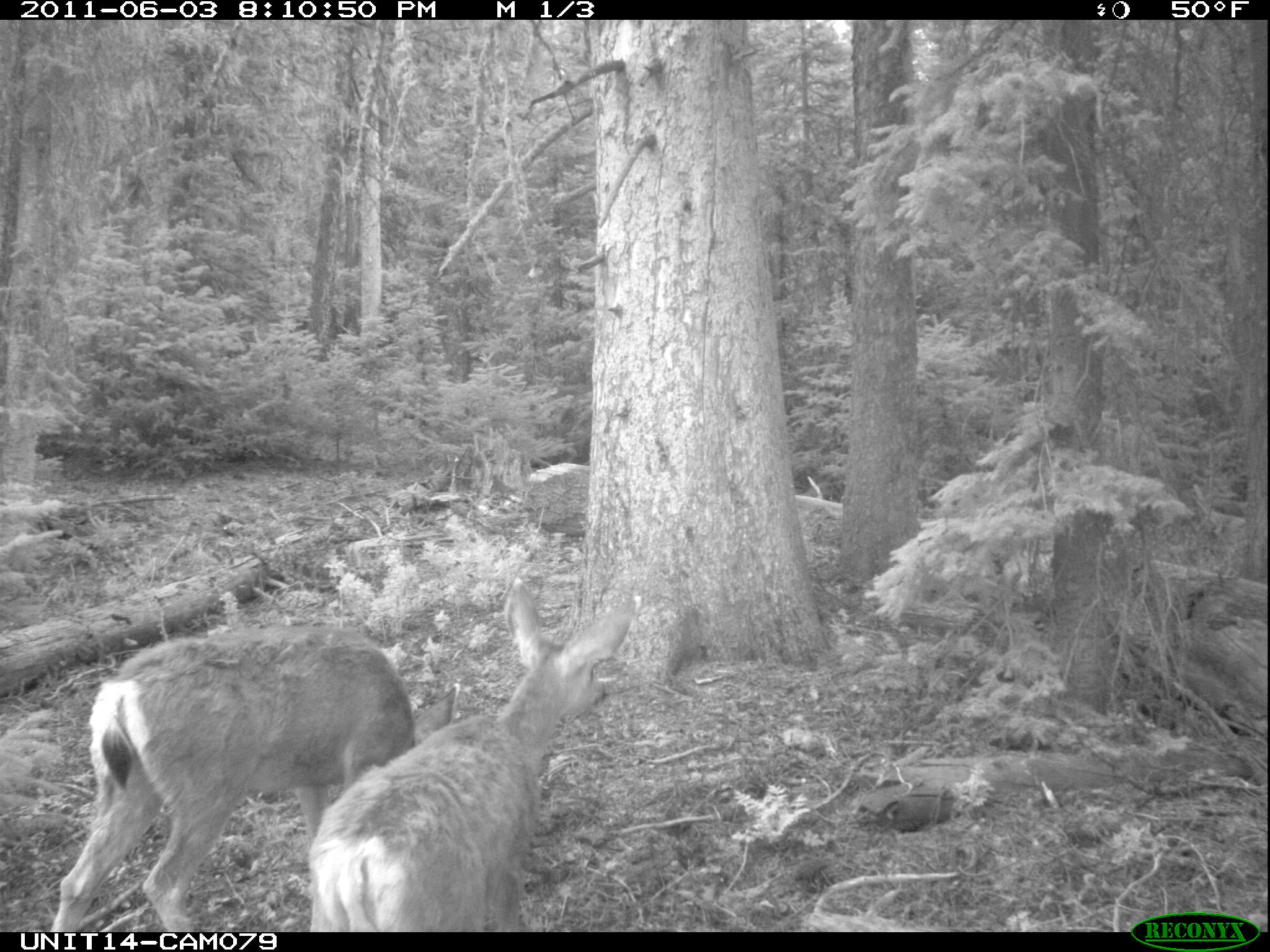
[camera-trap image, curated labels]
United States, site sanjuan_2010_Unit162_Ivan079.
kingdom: Animalia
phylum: Chordata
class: Mammalia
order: Artiodactyla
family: Cervidae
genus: Odocoileus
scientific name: Odocoileus hemionus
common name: mule deer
Odocoileus hemionus (mule deer).